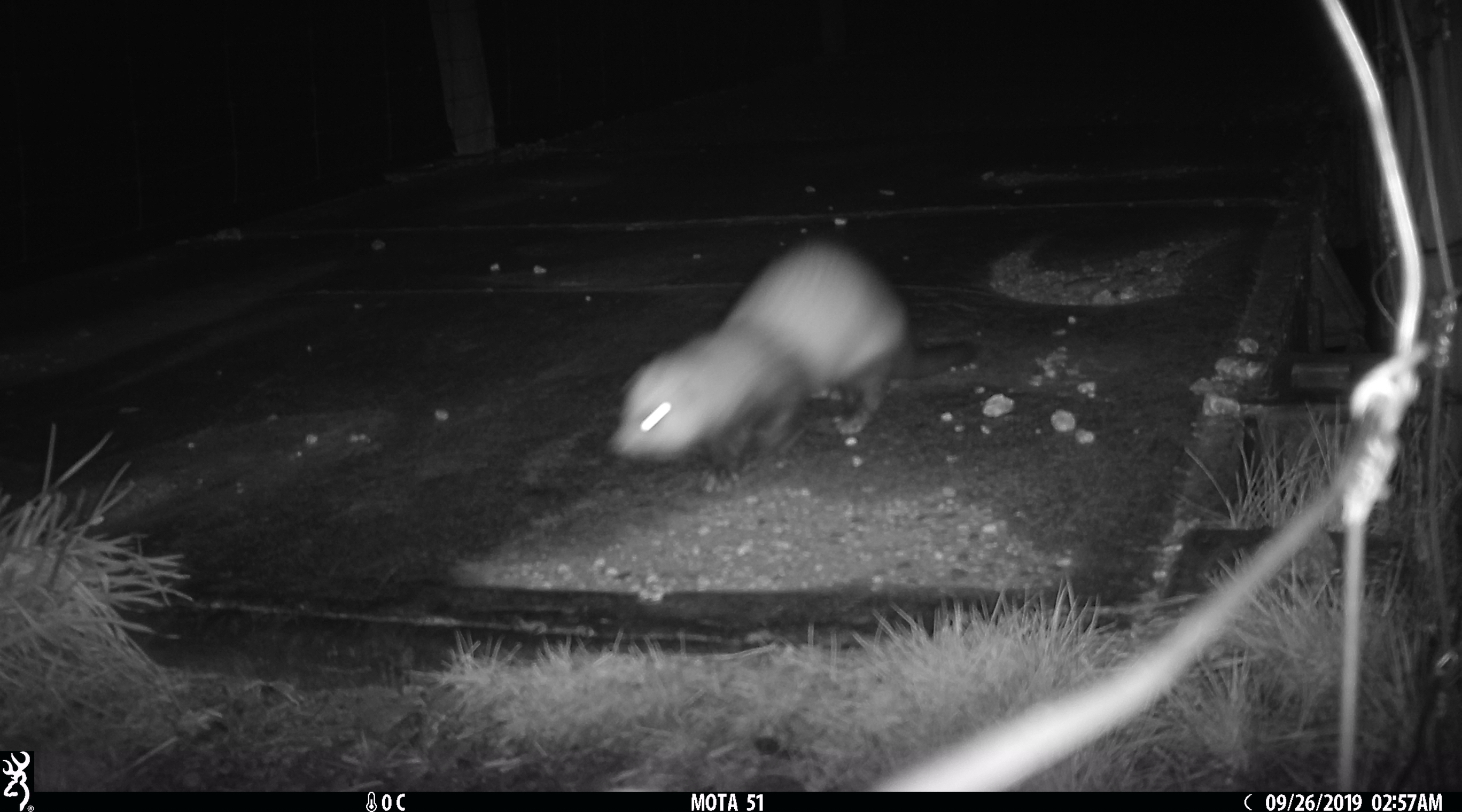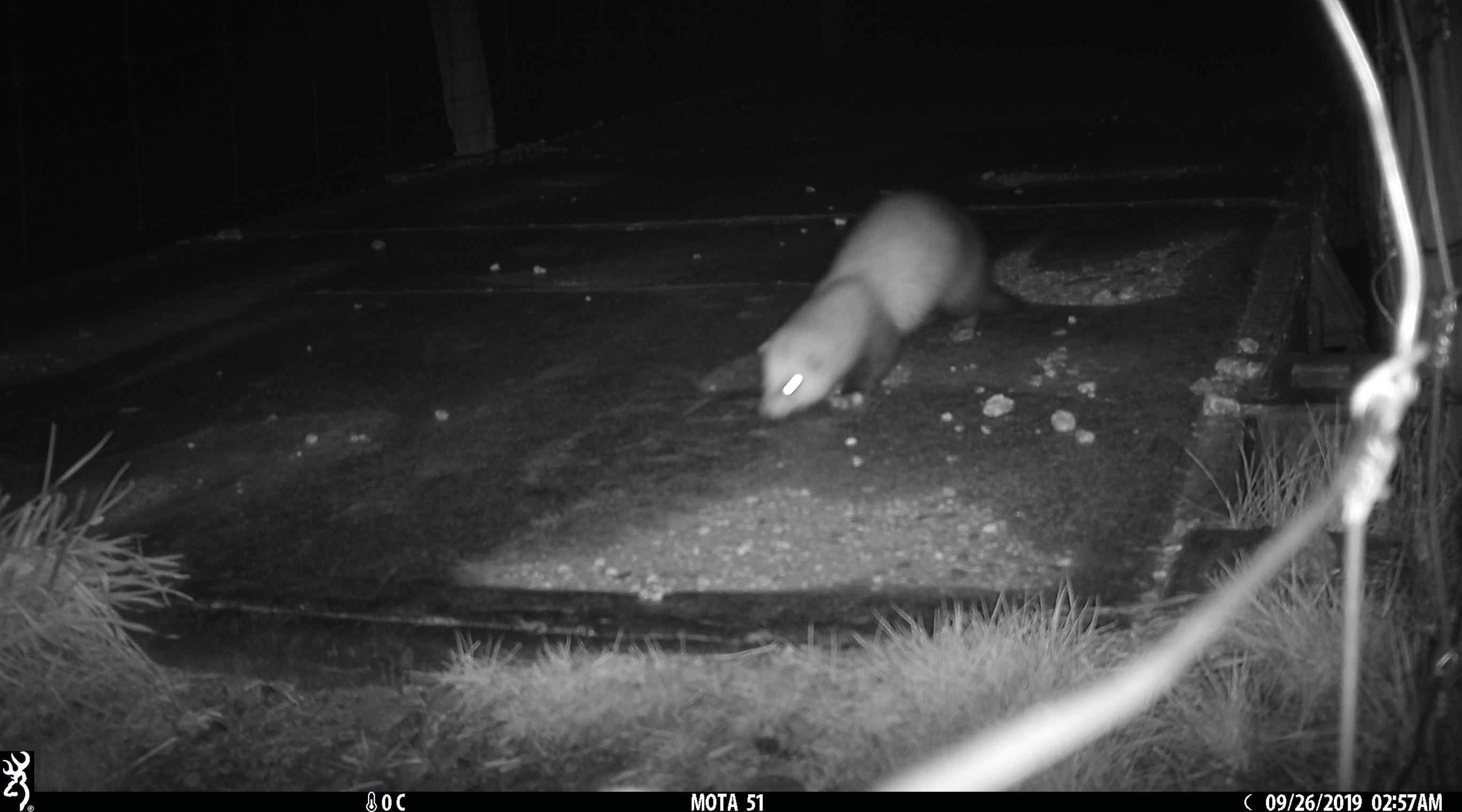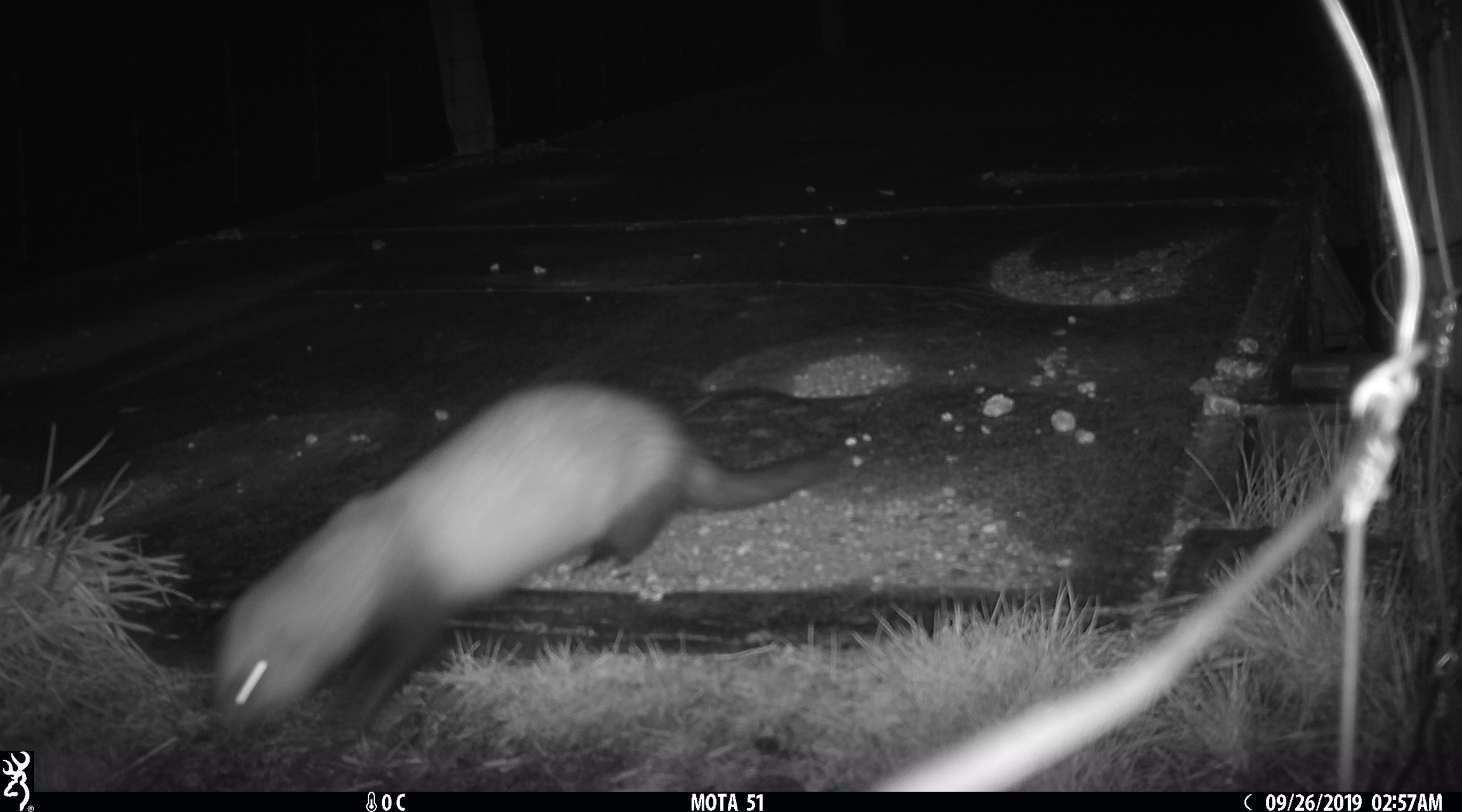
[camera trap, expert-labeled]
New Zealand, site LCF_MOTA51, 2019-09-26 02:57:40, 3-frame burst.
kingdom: Animalia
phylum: Chordata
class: Mammalia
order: Carnivora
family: Mustelidae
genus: Mustela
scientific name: Mustela furo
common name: ferret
Ferret (Mustela furo).